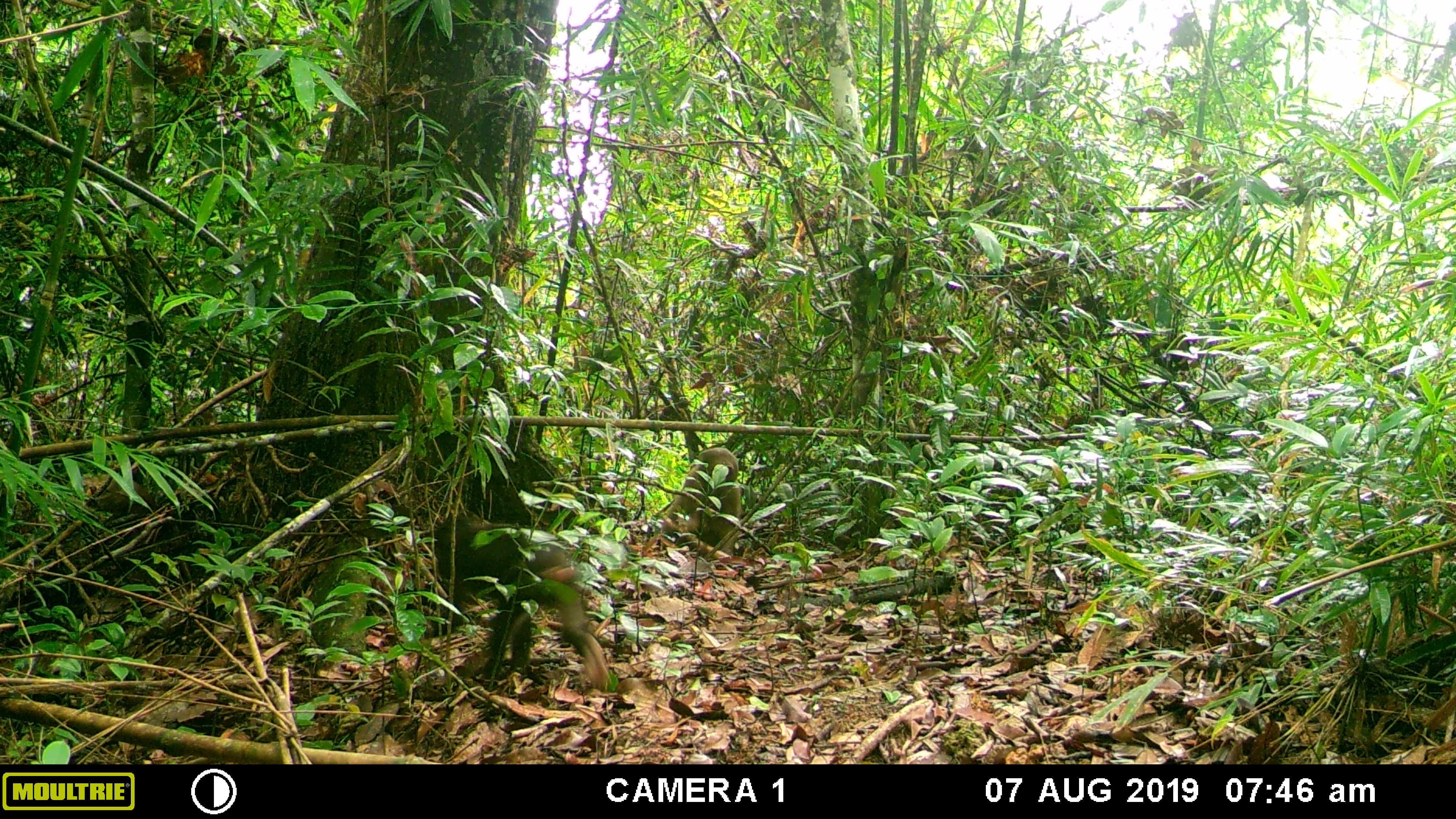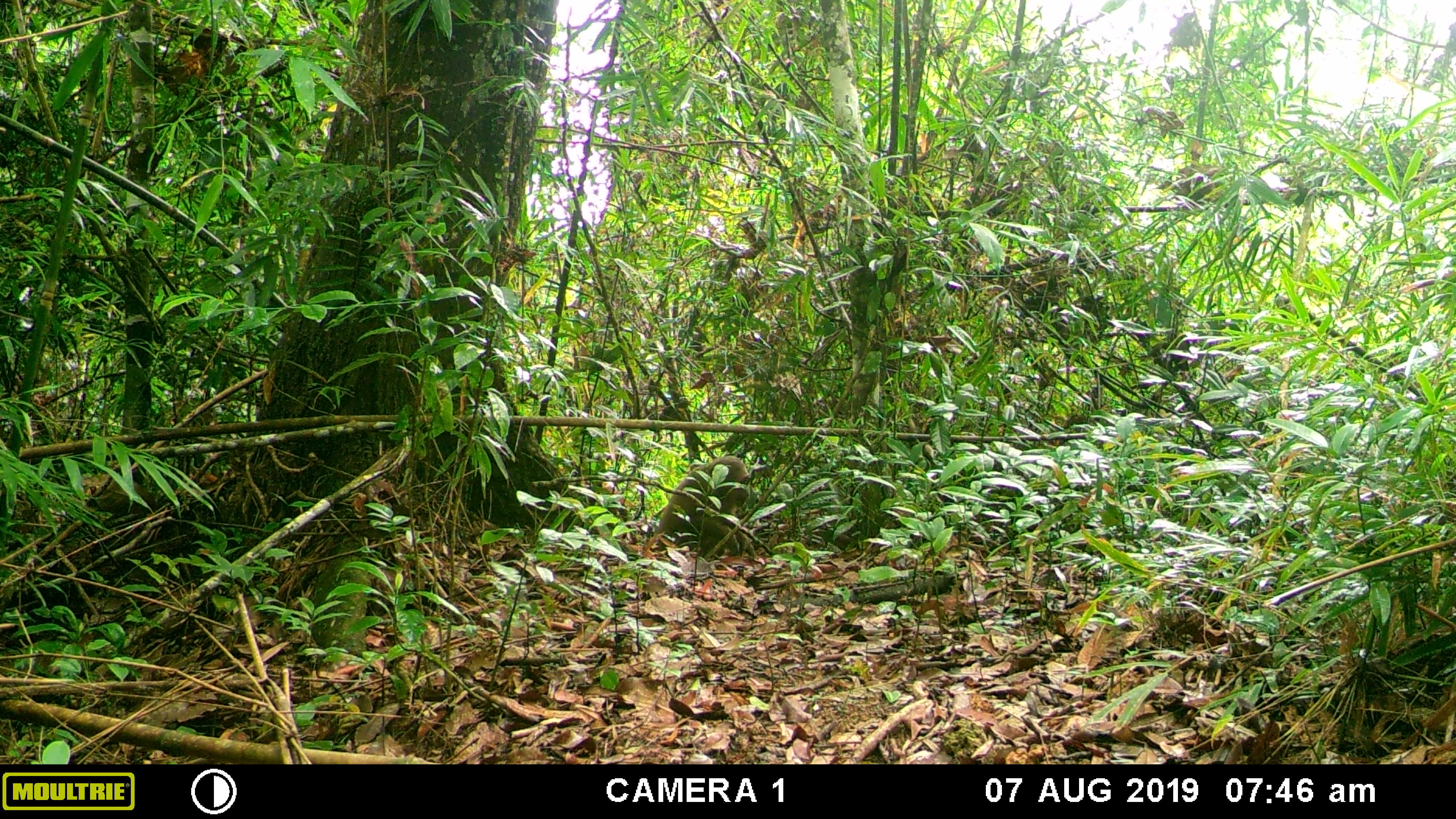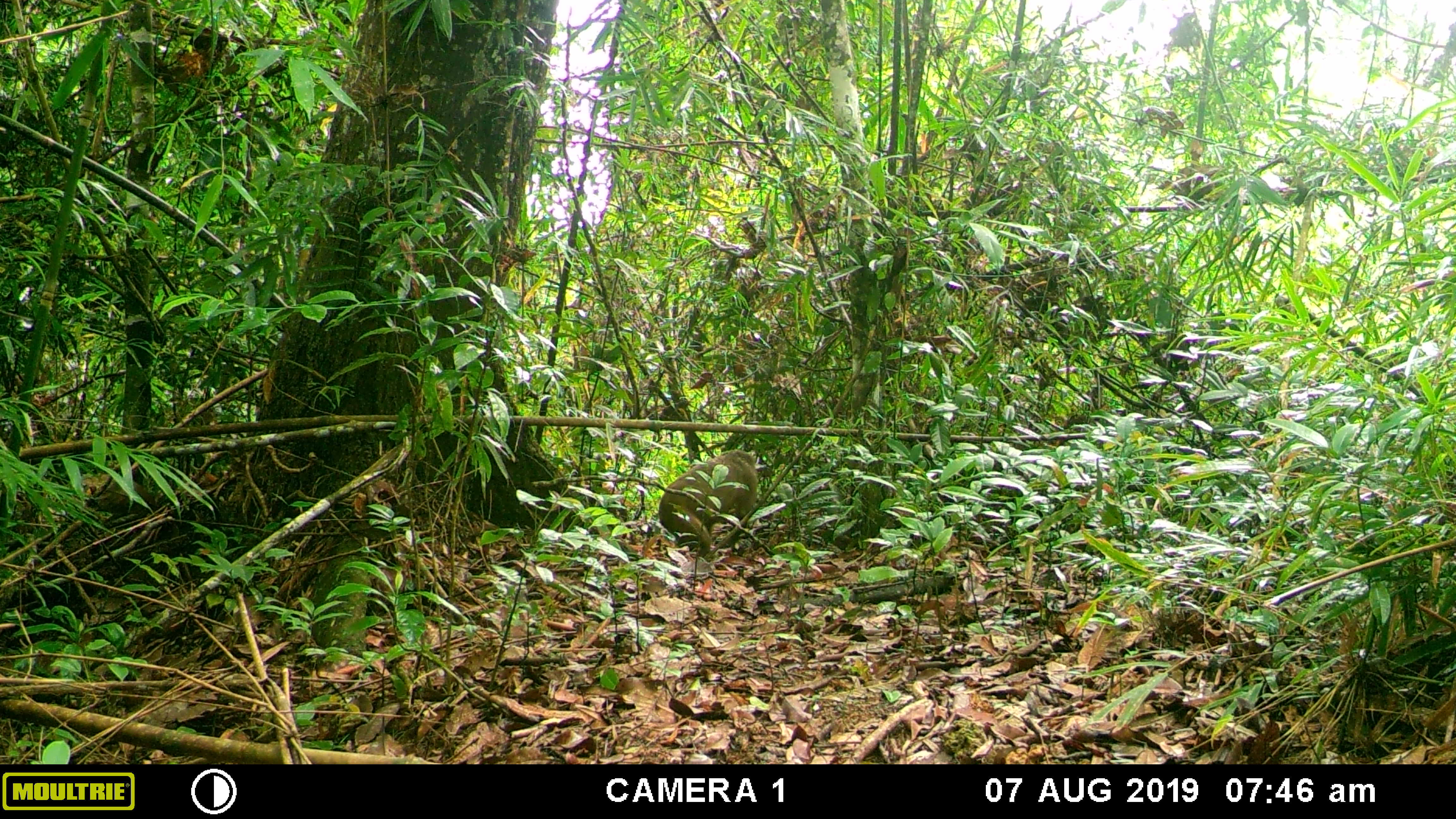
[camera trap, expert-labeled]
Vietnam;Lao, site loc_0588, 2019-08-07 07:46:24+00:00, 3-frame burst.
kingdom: Animalia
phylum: Chordata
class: Mammalia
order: Primates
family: Cercopithecidae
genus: Macaca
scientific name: Macaca arctoides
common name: stump-tailed macaque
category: stump tailed macaque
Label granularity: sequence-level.